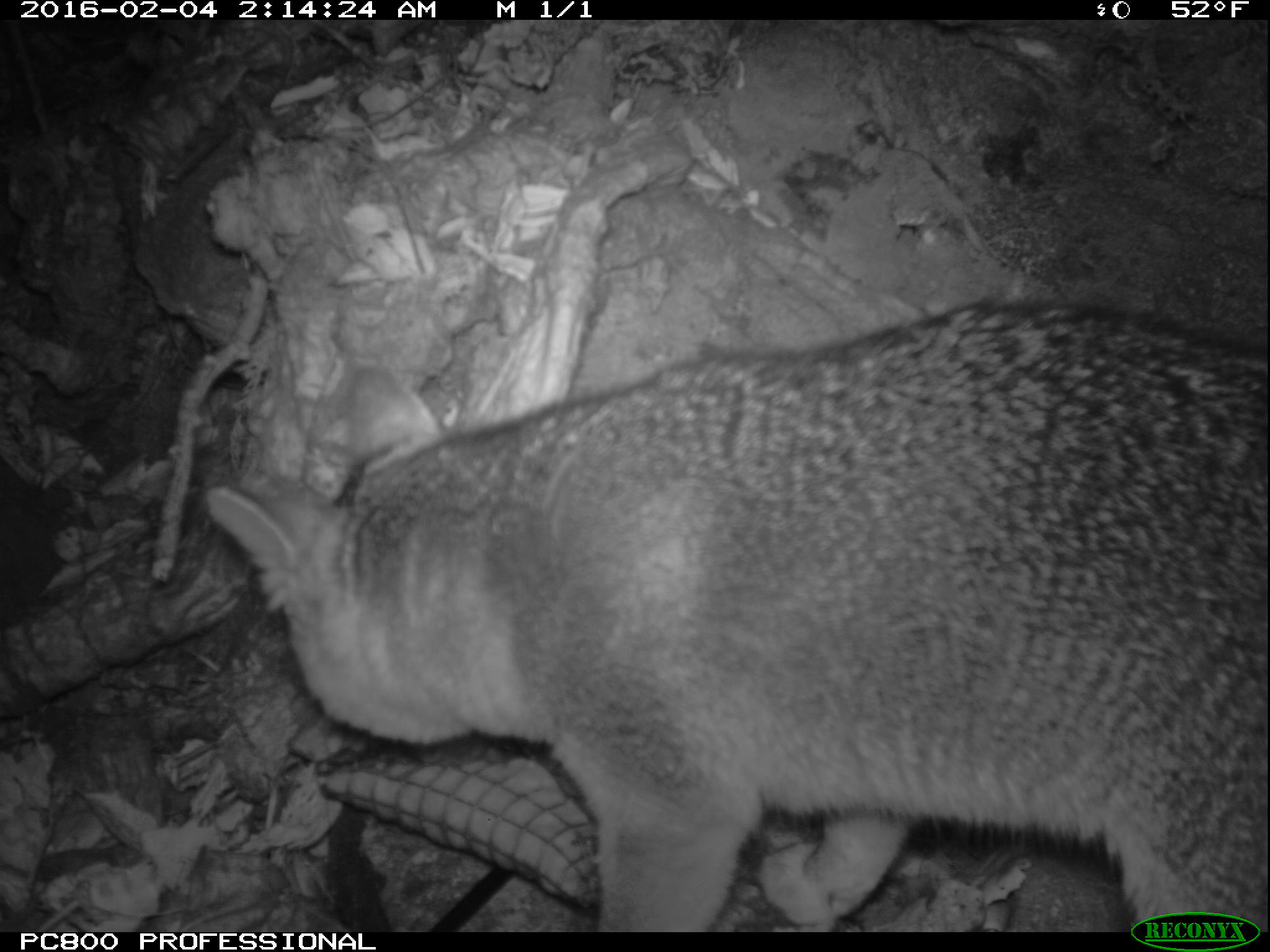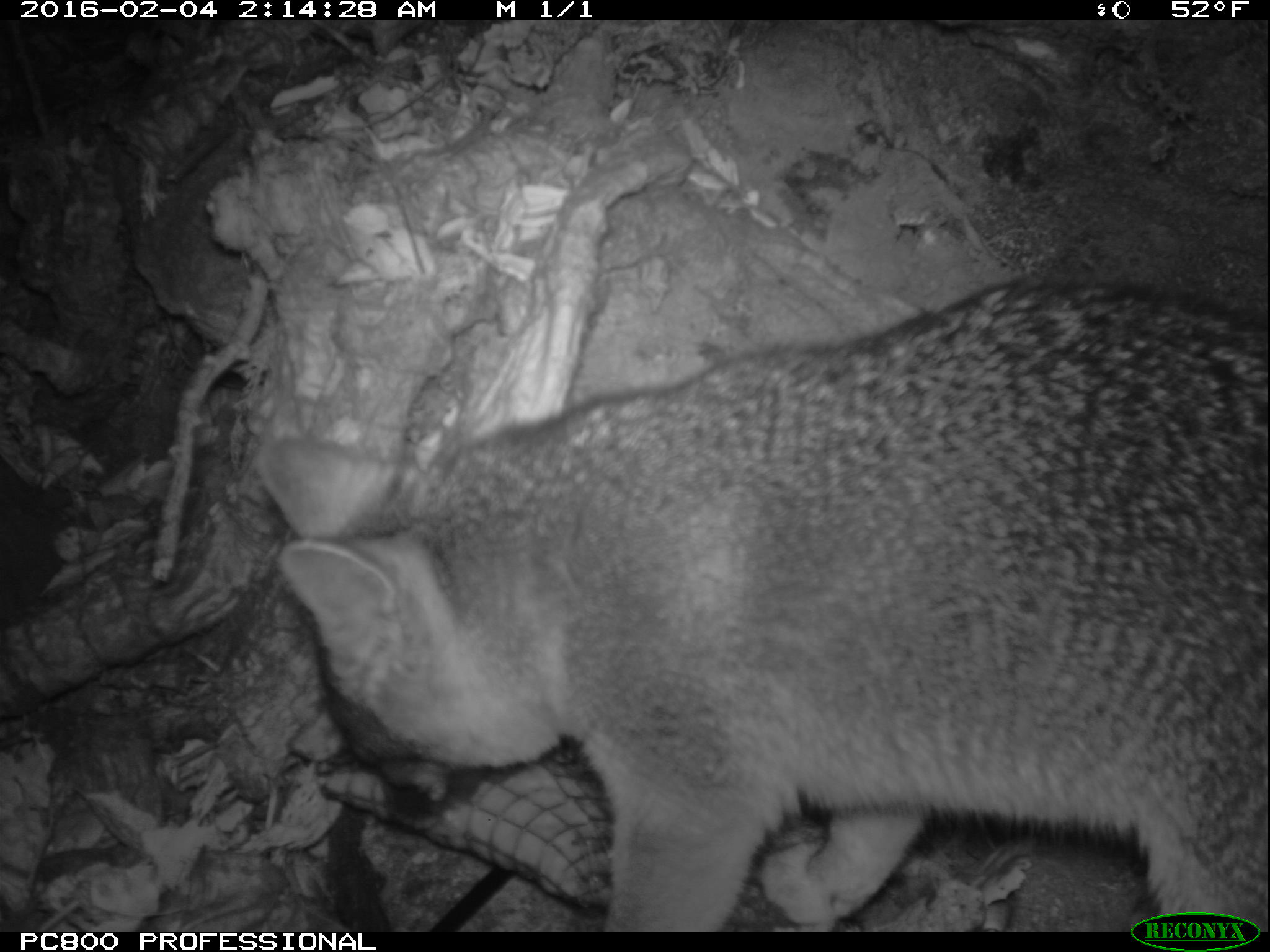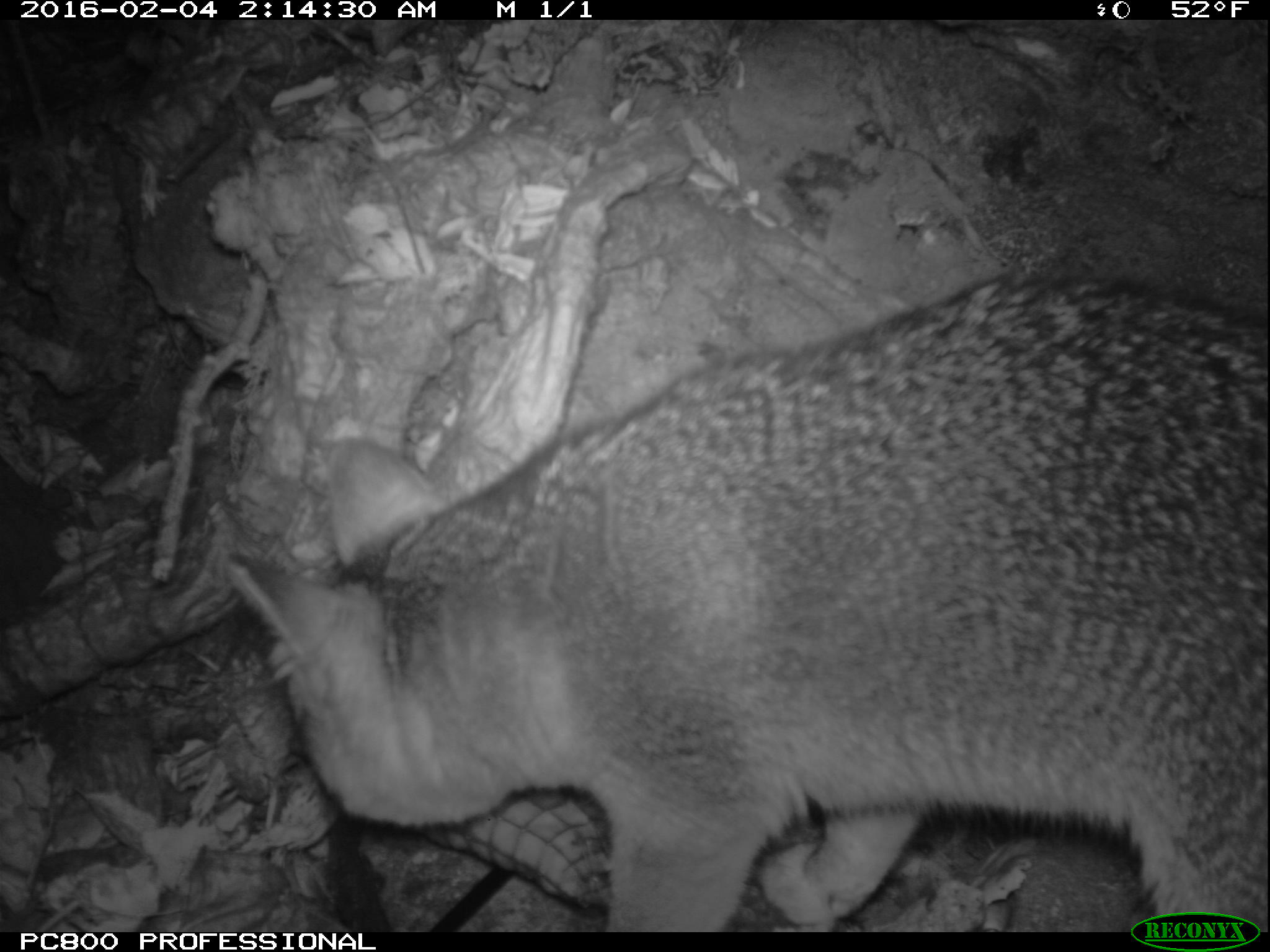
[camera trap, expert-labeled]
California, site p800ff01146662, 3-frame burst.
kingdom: Animalia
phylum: Chordata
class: Mammalia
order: Carnivora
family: Canidae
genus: Urocyon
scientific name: Urocyon littoralis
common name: island fox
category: fox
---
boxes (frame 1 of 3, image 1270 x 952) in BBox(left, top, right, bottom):
fox: BBox(201, 300, 1269, 930)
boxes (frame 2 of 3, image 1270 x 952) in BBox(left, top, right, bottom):
fox: BBox(257, 273, 1268, 932)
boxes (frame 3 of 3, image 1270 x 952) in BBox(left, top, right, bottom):
fox: BBox(224, 276, 1269, 932)